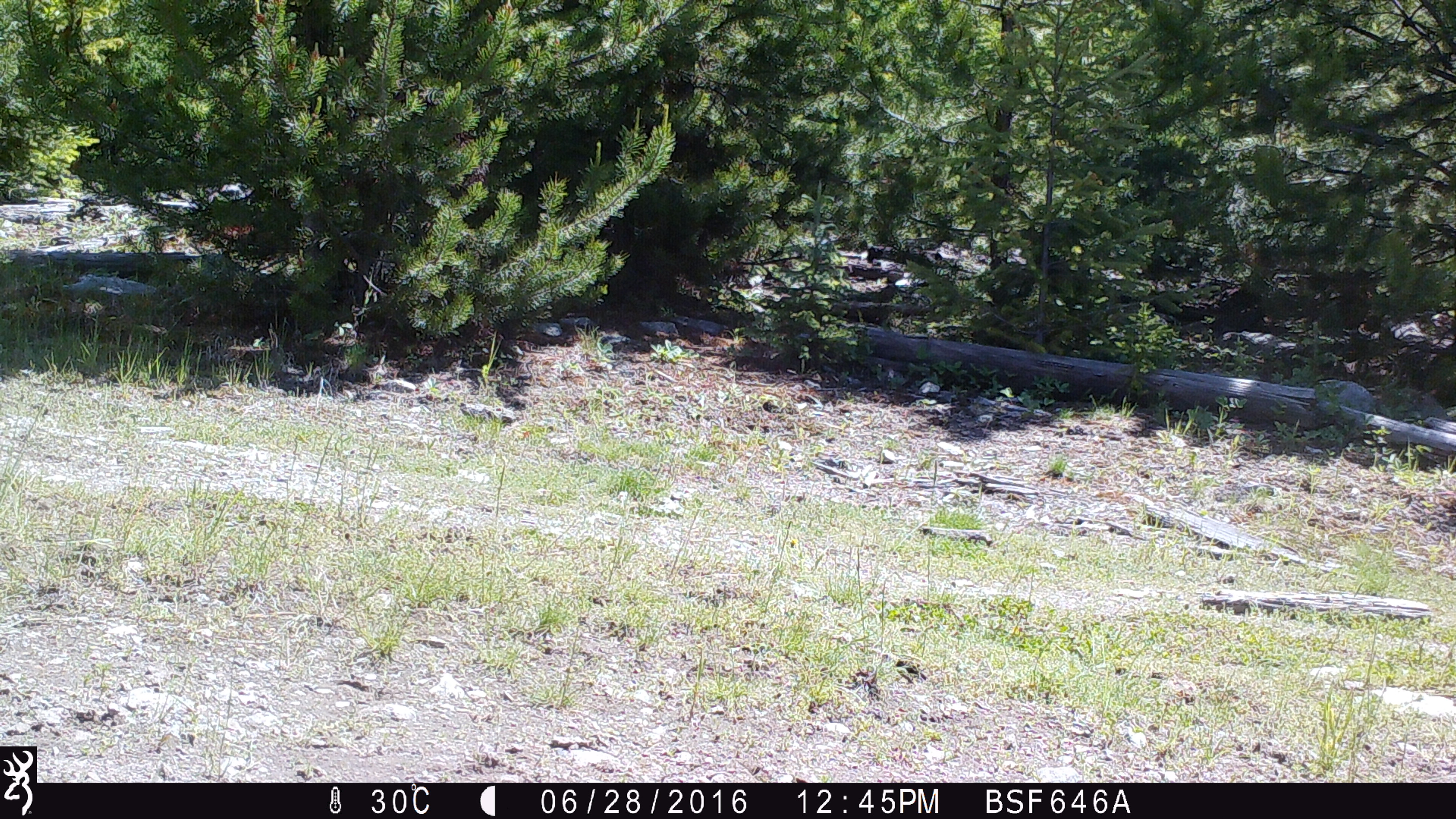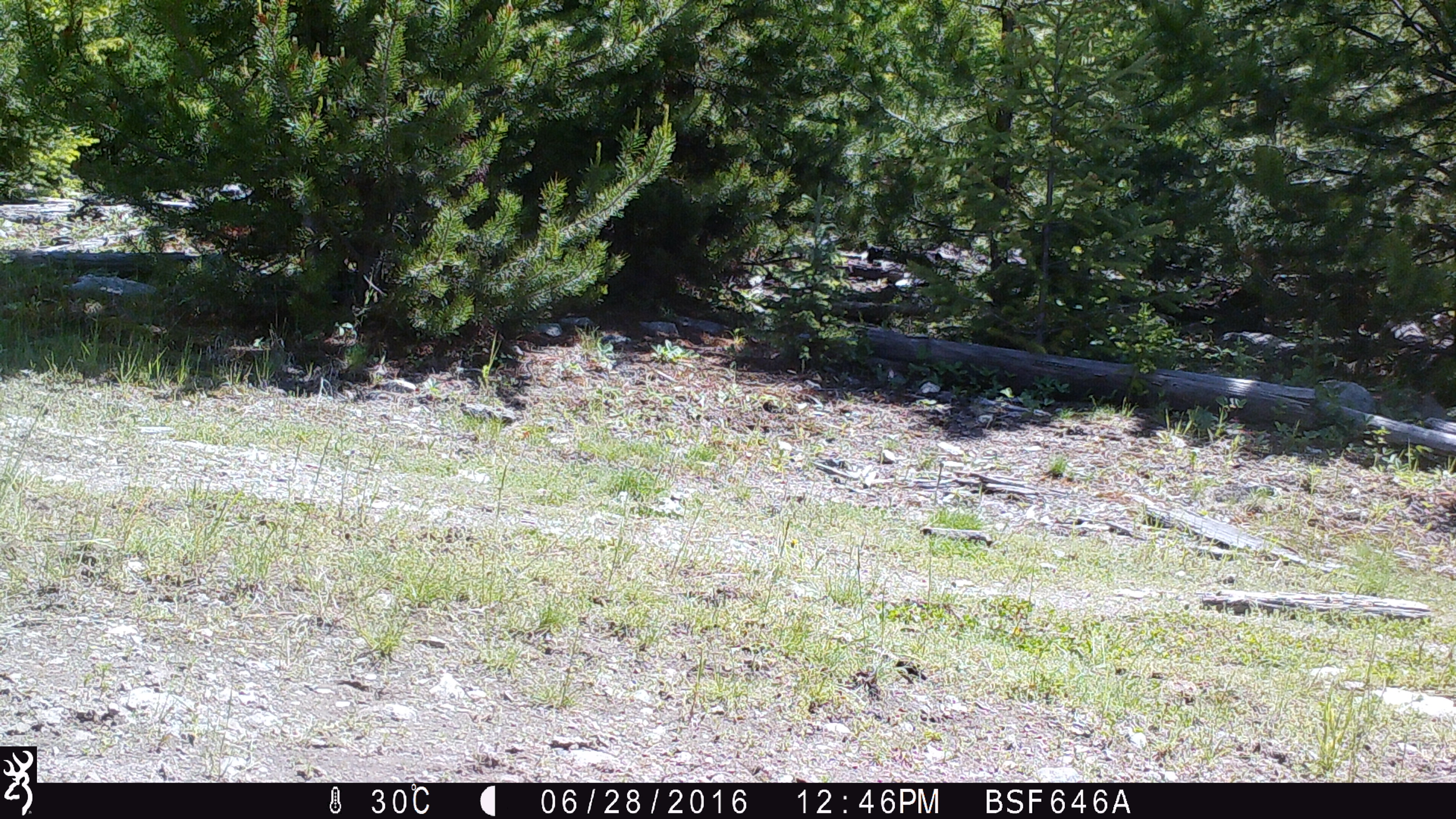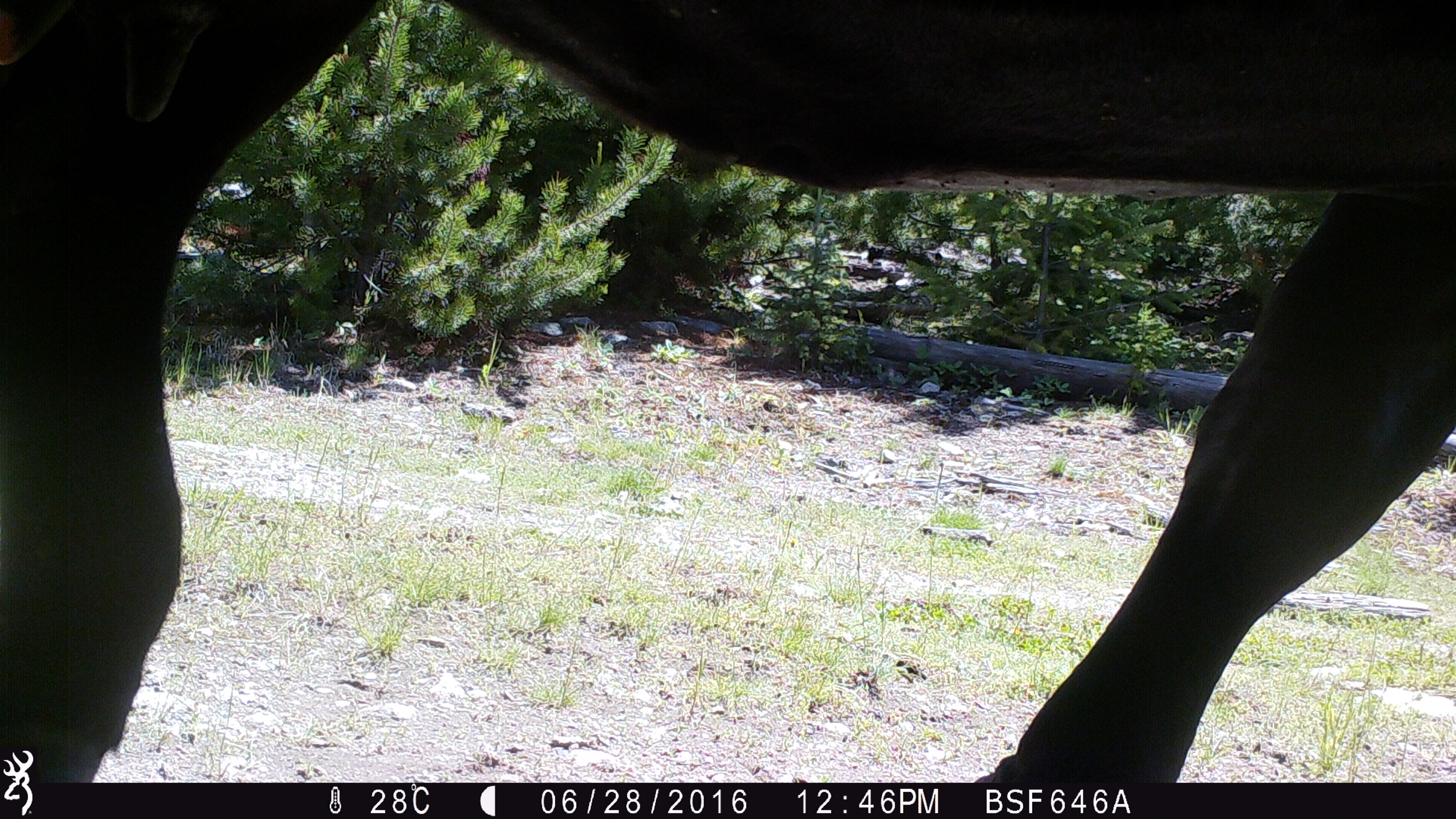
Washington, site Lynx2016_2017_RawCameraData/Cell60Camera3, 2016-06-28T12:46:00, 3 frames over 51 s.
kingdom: Animalia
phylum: Chordata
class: Mammalia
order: Artiodactyla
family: Bovidae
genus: Bos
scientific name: Bos taurus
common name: domestic cattle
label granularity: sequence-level